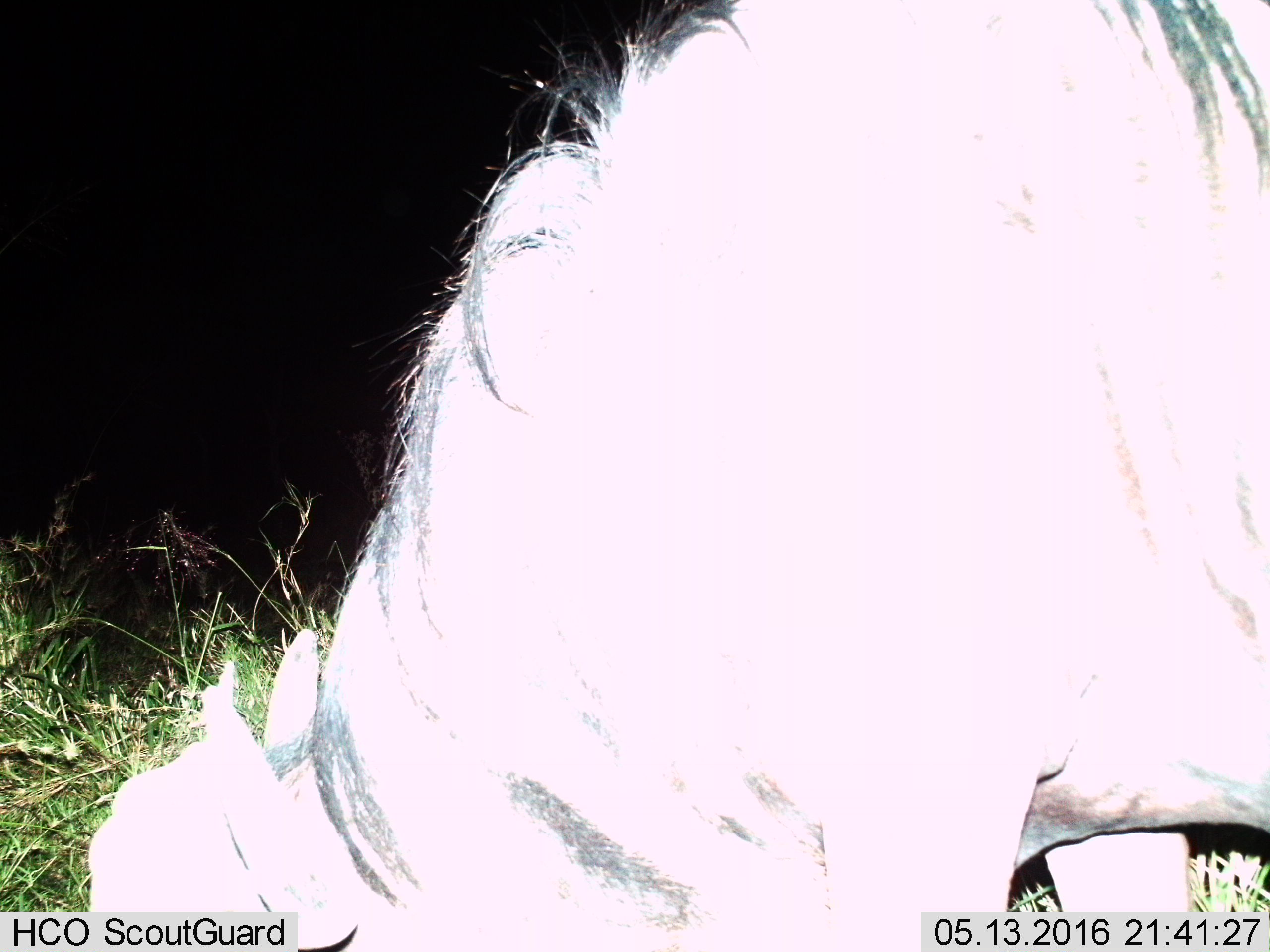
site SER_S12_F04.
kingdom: Animalia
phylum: Chordata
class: Mammalia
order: Artiodactyla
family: Bovidae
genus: Connochaetes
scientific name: Connochaetes taurinus taurinus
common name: blue wildebeest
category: wildebeestblue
Wildebeestblue (blue wildebeest) (Connochaetes taurinus taurinus), count 1. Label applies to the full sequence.